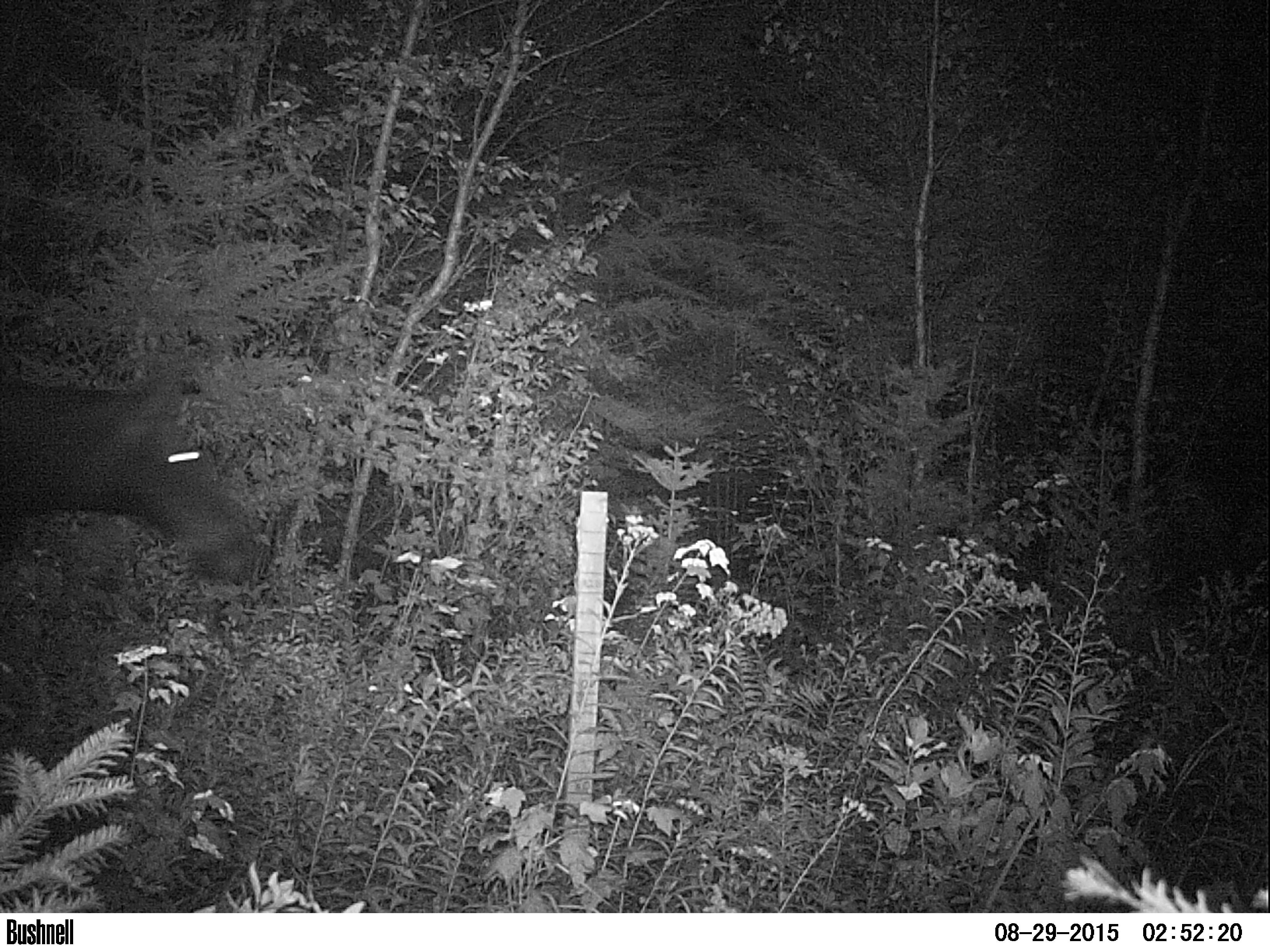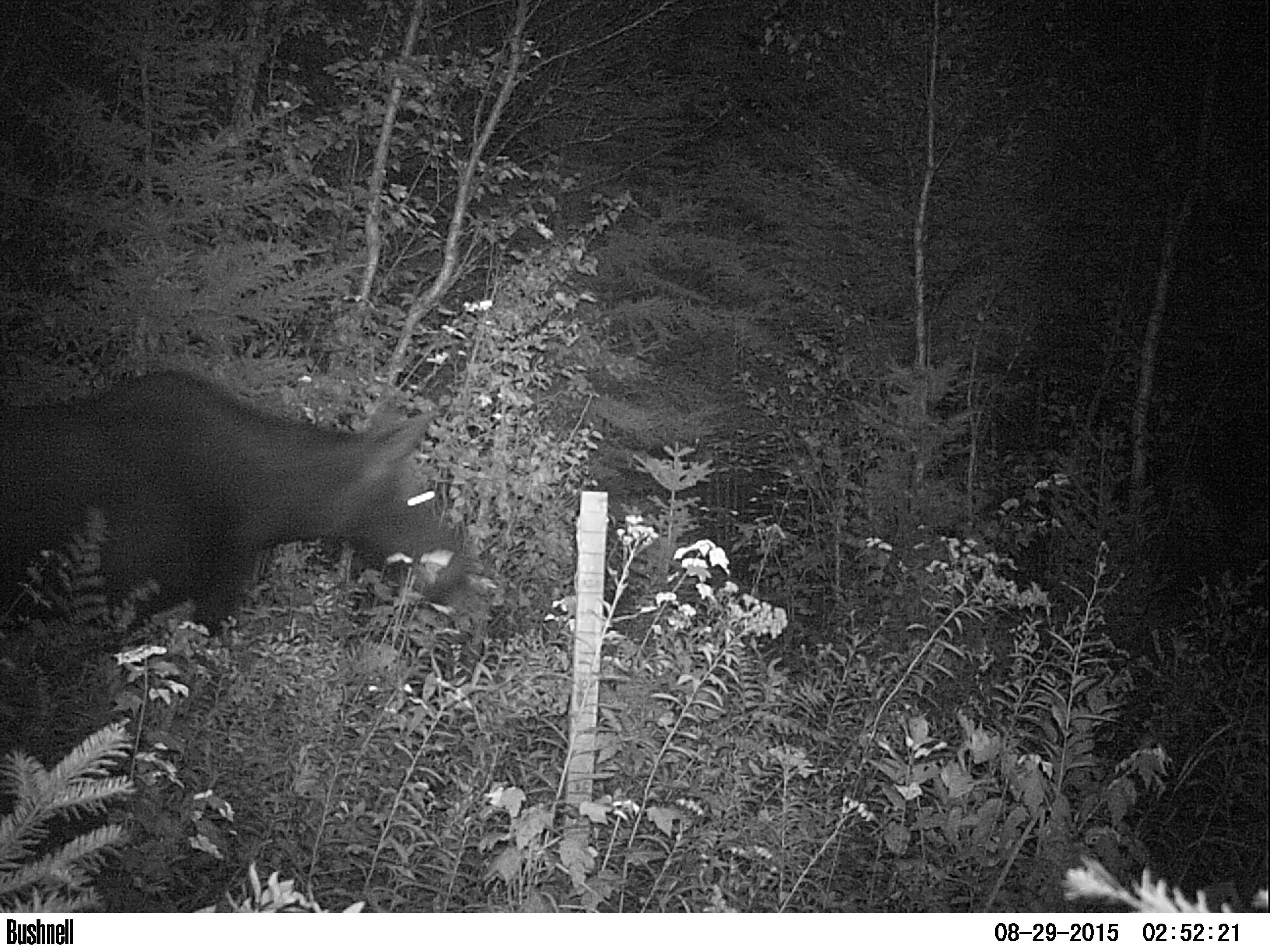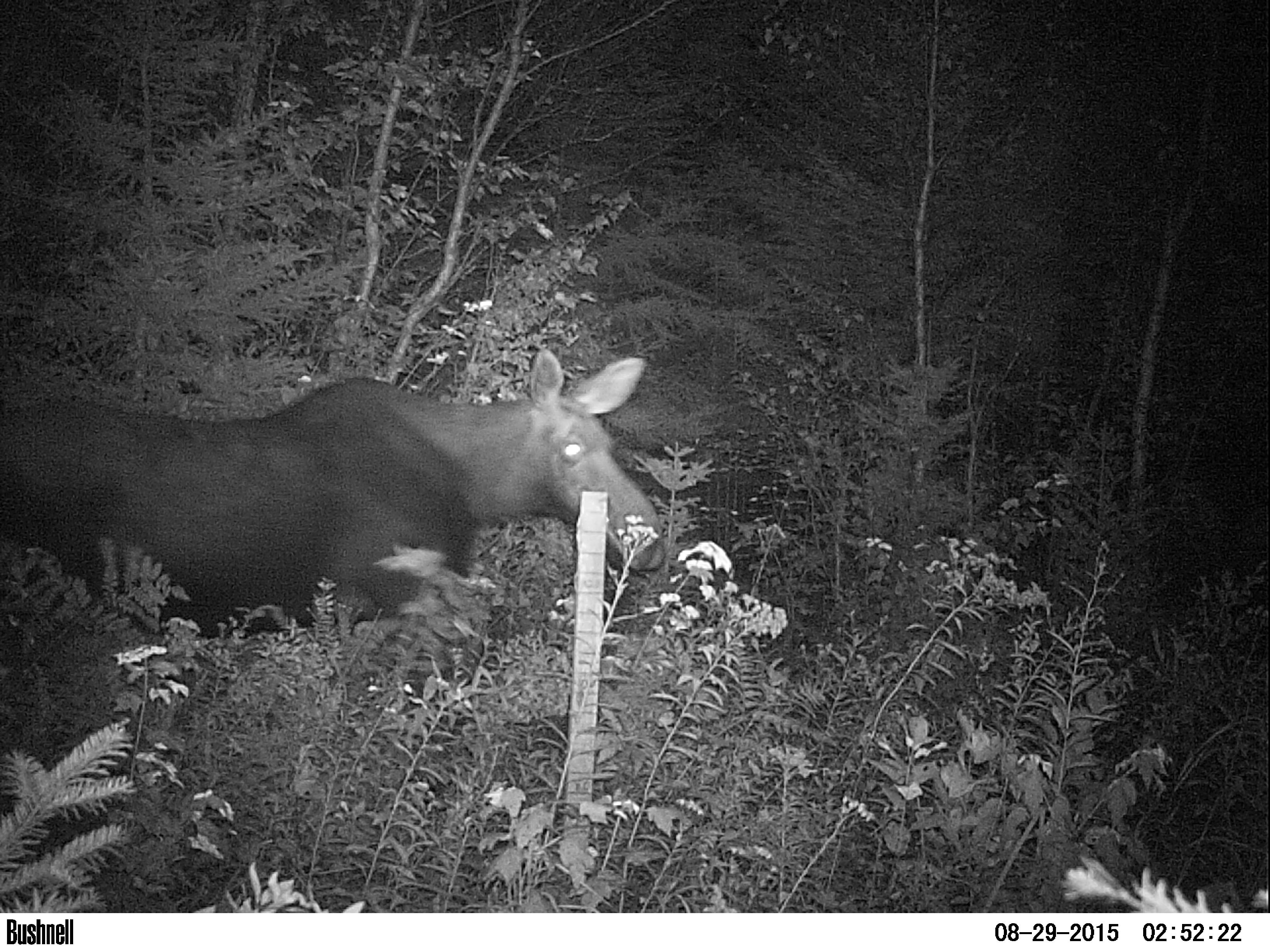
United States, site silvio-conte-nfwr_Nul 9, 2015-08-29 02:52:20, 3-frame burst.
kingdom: Animalia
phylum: Chordata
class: Mammalia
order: Artiodactyla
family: Cervidae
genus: Alces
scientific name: Alces alces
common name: moose